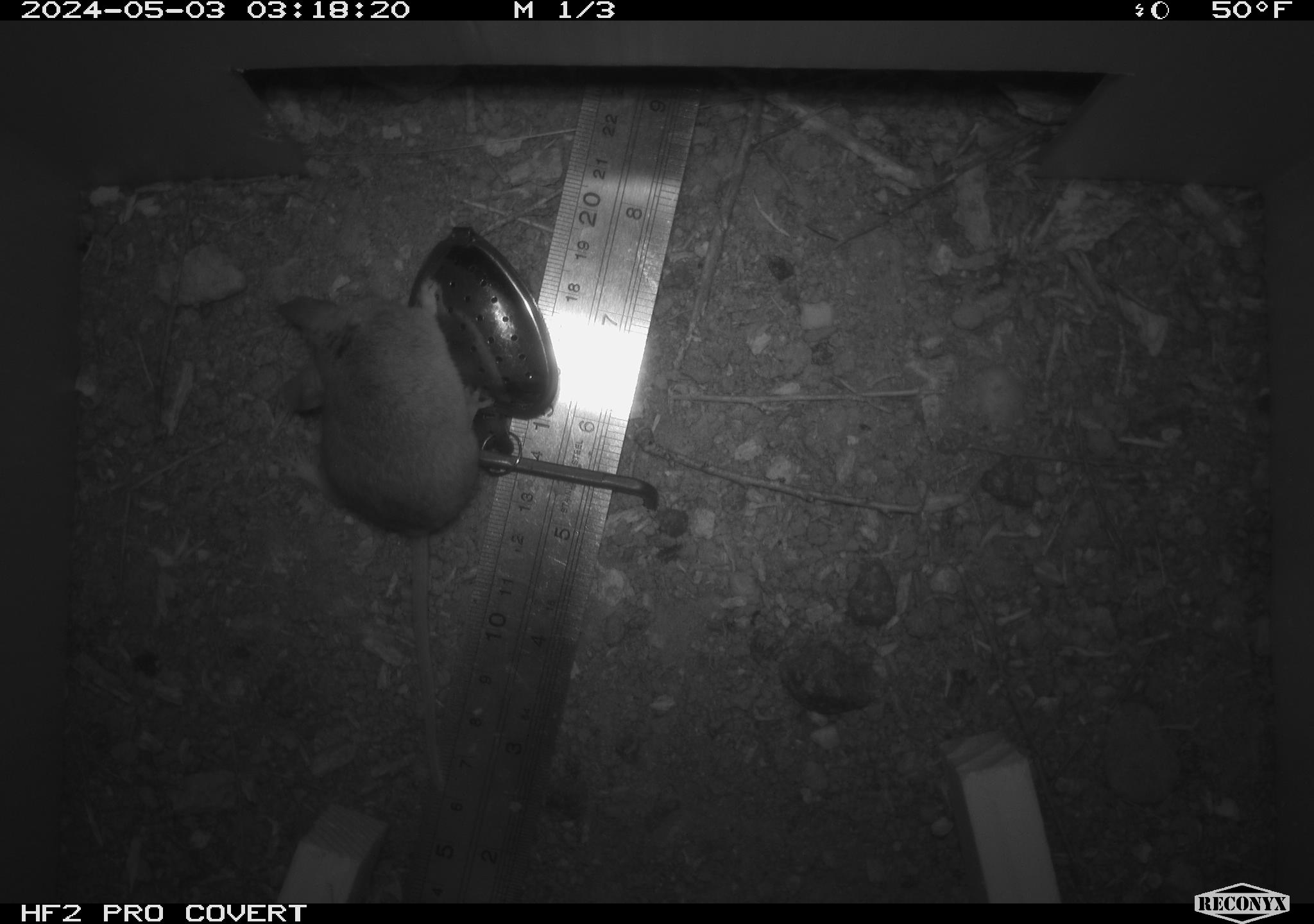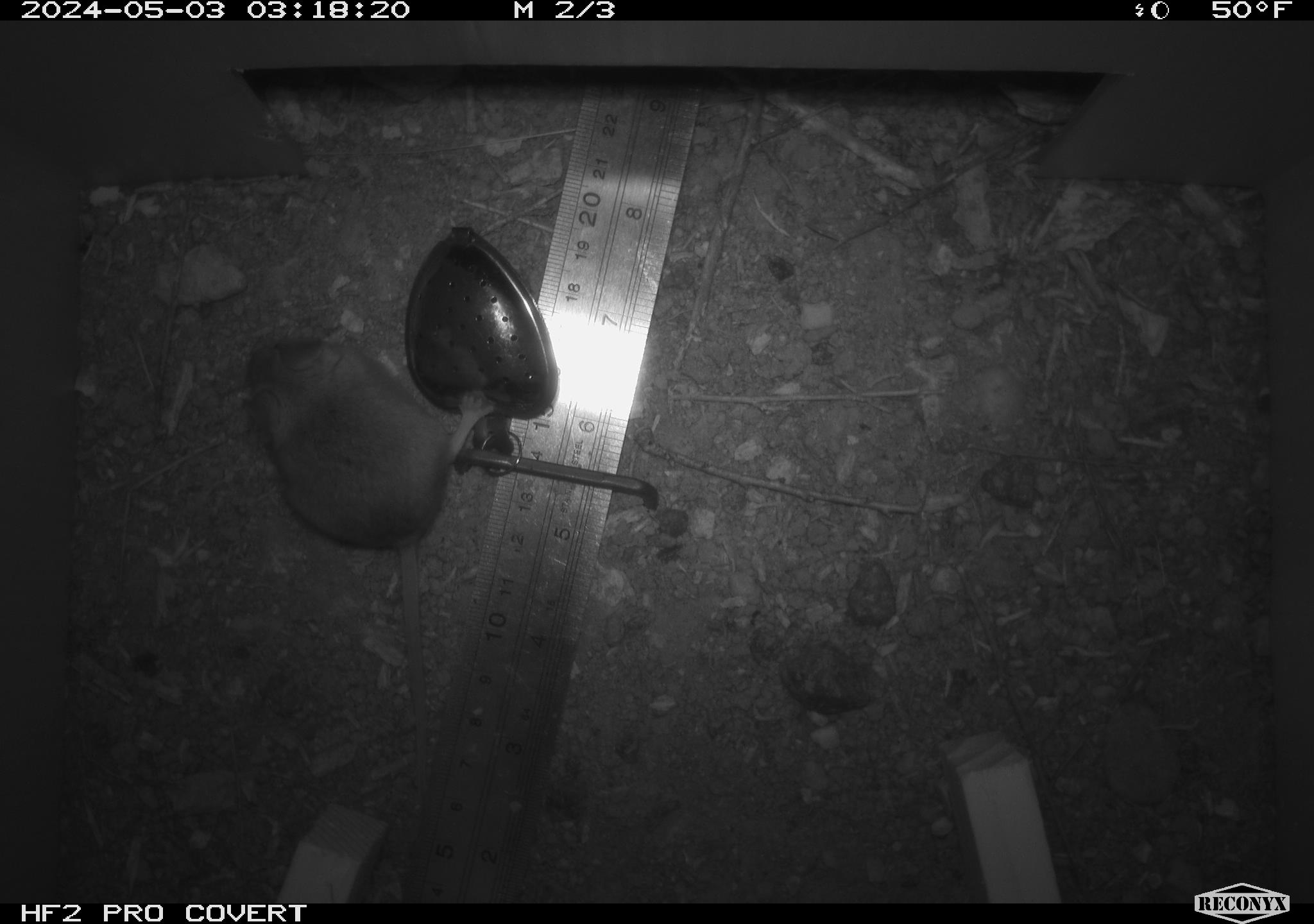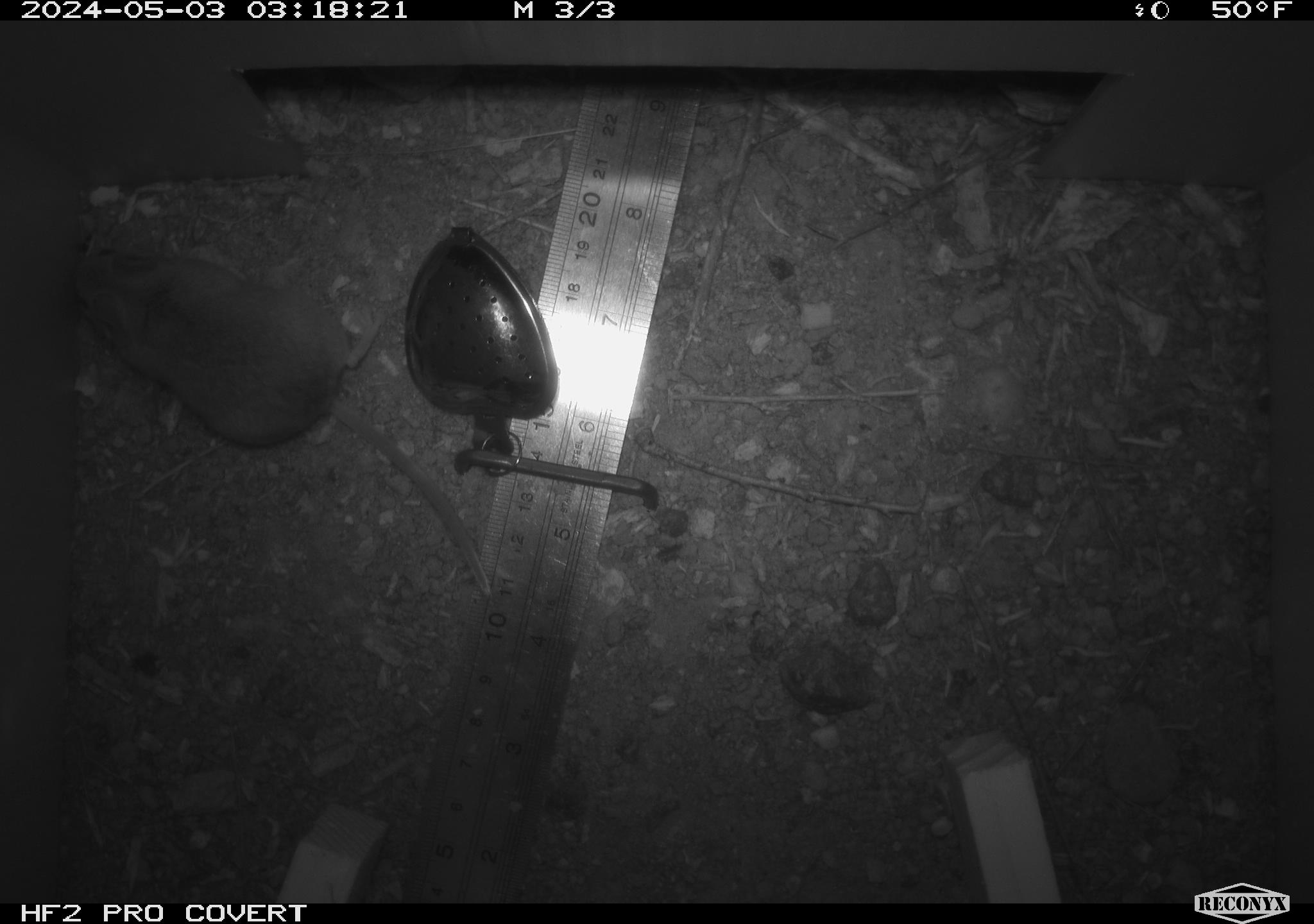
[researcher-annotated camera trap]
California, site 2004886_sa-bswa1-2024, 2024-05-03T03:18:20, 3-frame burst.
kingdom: Animalia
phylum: Chordata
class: Mammalia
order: Rodentia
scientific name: Rodentia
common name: mouse species